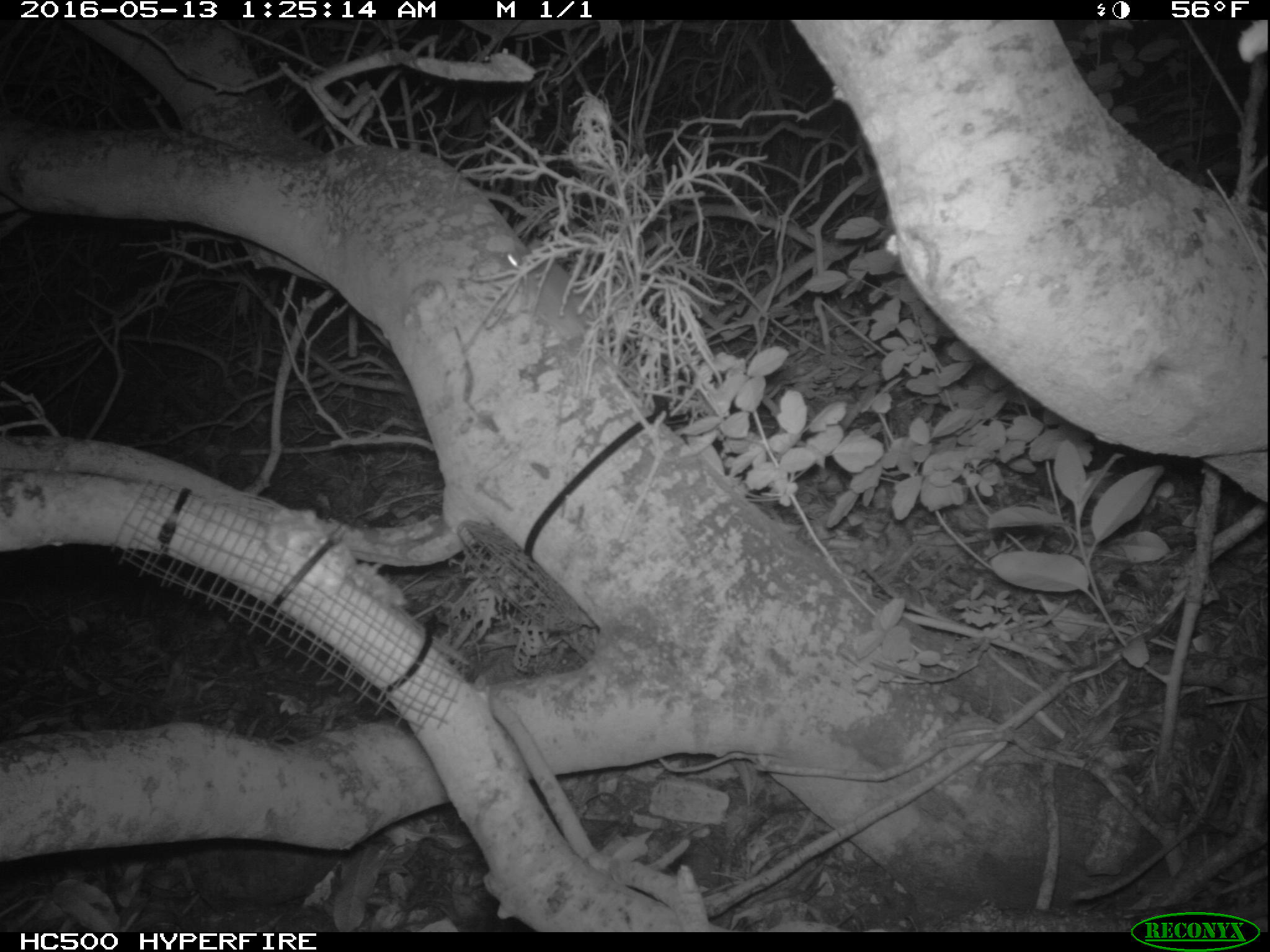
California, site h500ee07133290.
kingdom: Animalia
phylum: Chordata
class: Mammalia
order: Rodentia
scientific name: Rodentia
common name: rodent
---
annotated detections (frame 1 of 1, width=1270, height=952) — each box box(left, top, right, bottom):
rodent: box(499, 247, 644, 400)